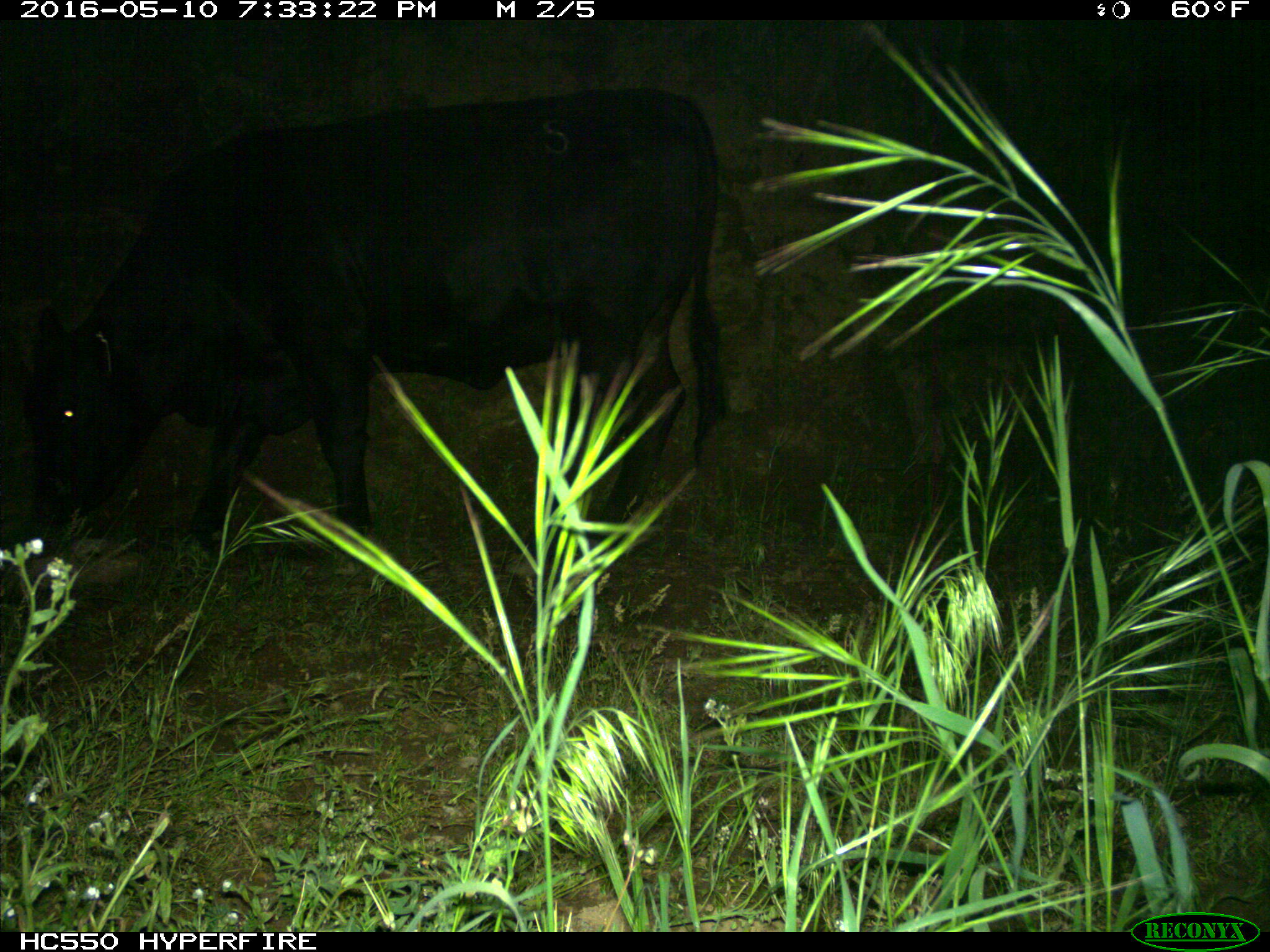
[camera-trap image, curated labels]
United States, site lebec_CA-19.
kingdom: Animalia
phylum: Chordata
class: Mammalia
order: Artiodactyla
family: Bovidae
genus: Bos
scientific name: Bos taurus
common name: domestic cow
Bos taurus (domestic cow).